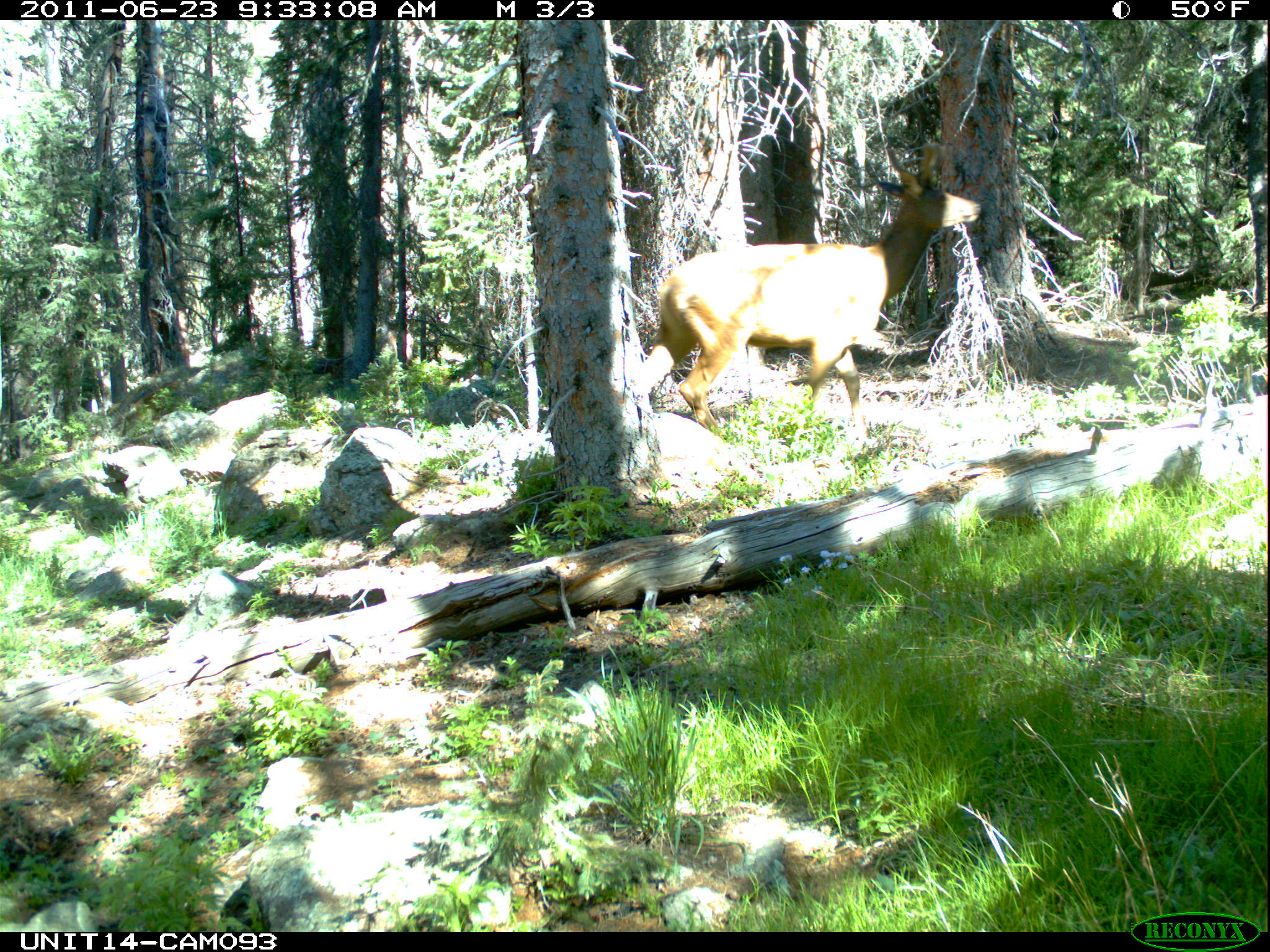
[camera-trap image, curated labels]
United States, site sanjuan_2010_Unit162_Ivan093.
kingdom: Animalia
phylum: Chordata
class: Mammalia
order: Artiodactyla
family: Cervidae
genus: Cervus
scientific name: Cervus elaphus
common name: red deer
Cervus elaphus (red deer).